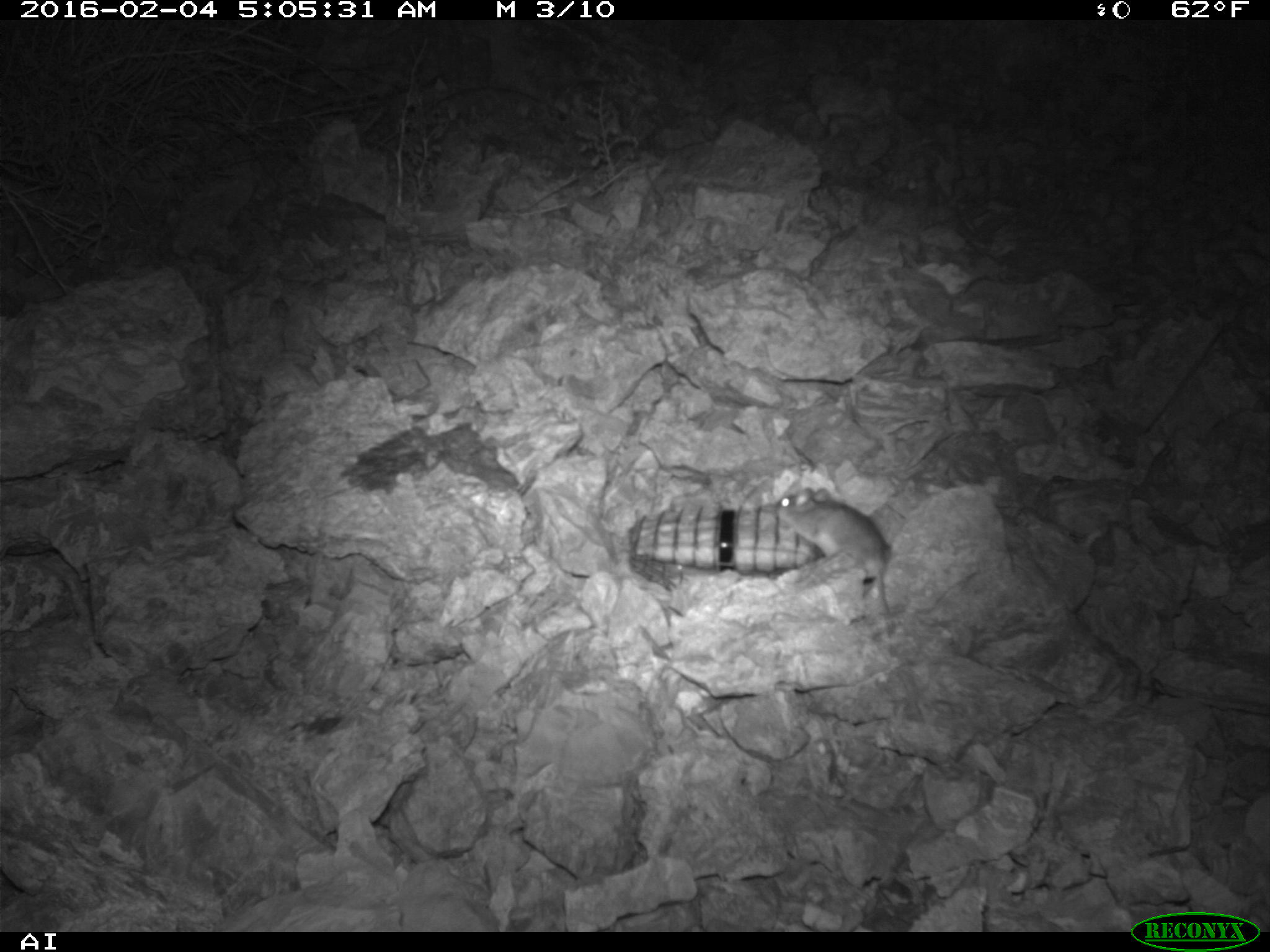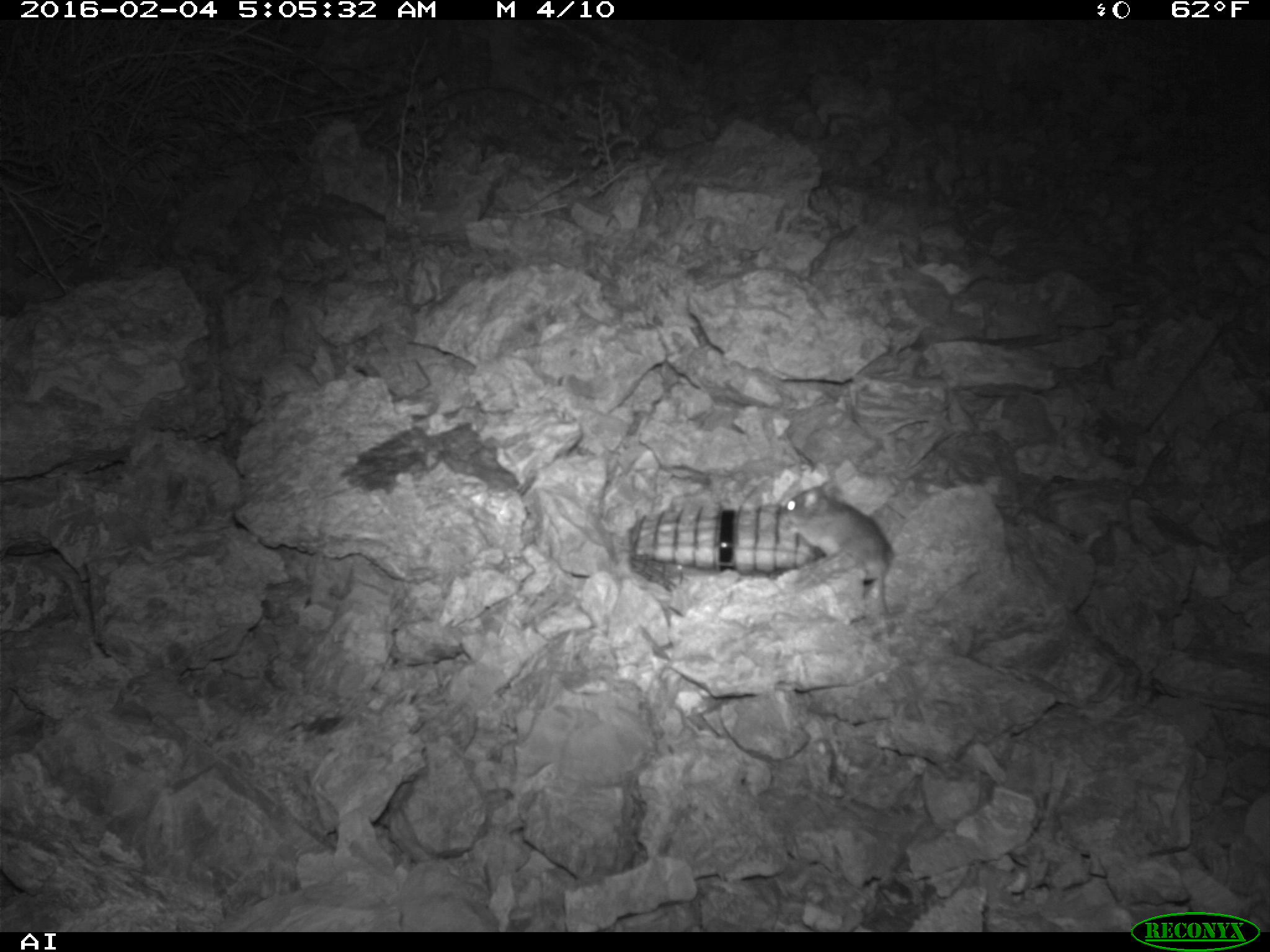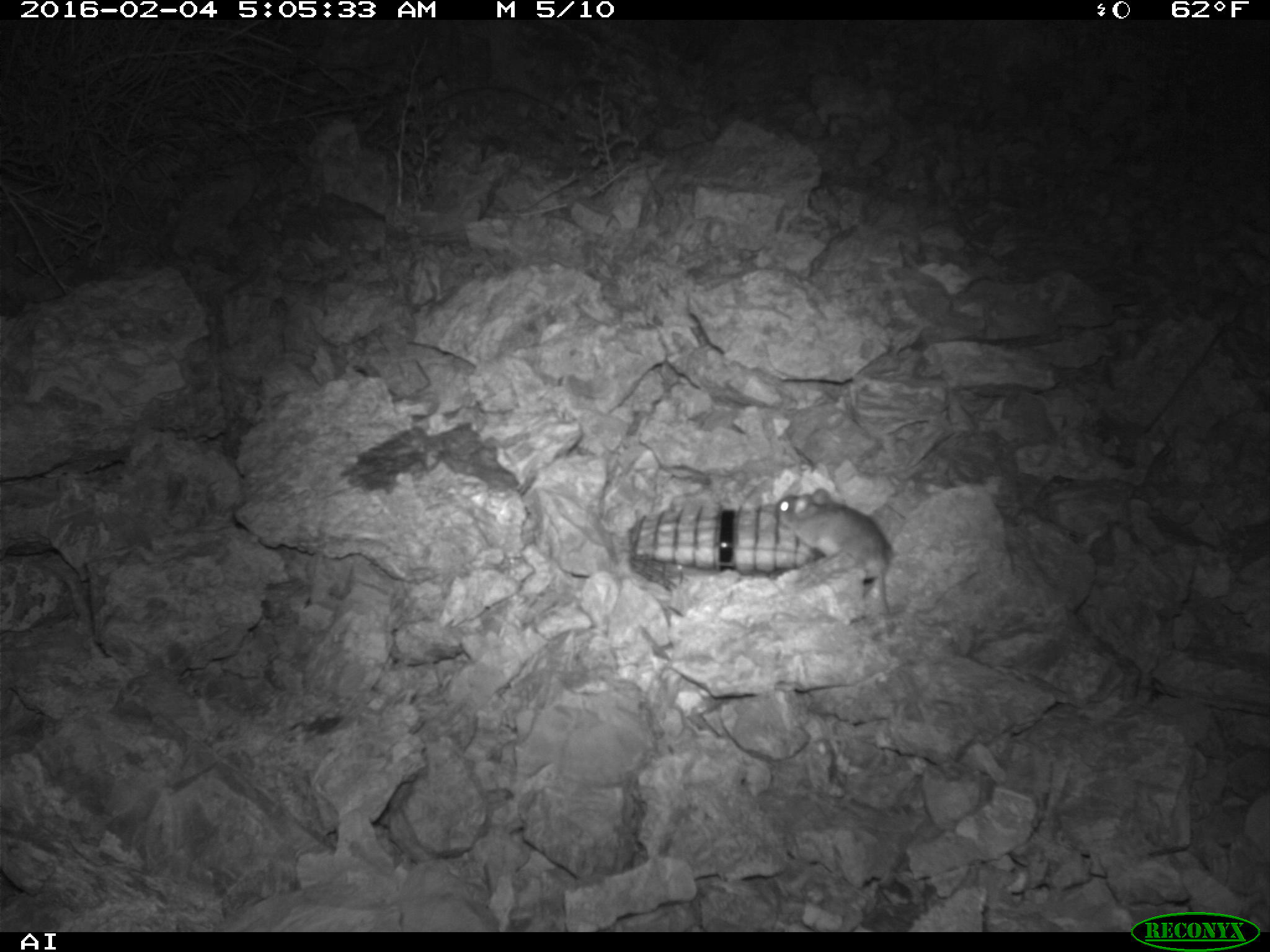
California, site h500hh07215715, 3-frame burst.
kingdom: Animalia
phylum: Chordata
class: Mammalia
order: Rodentia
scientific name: Rodentia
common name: rodent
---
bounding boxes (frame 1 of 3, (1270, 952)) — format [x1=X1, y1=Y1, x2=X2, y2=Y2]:
rodent: [x1=775, y1=485, x2=894, y2=625]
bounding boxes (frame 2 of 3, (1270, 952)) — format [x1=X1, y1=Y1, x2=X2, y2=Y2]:
rodent: [x1=783, y1=481, x2=894, y2=617]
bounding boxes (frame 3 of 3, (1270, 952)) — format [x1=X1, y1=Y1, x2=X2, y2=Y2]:
rodent: [x1=773, y1=487, x2=890, y2=615]